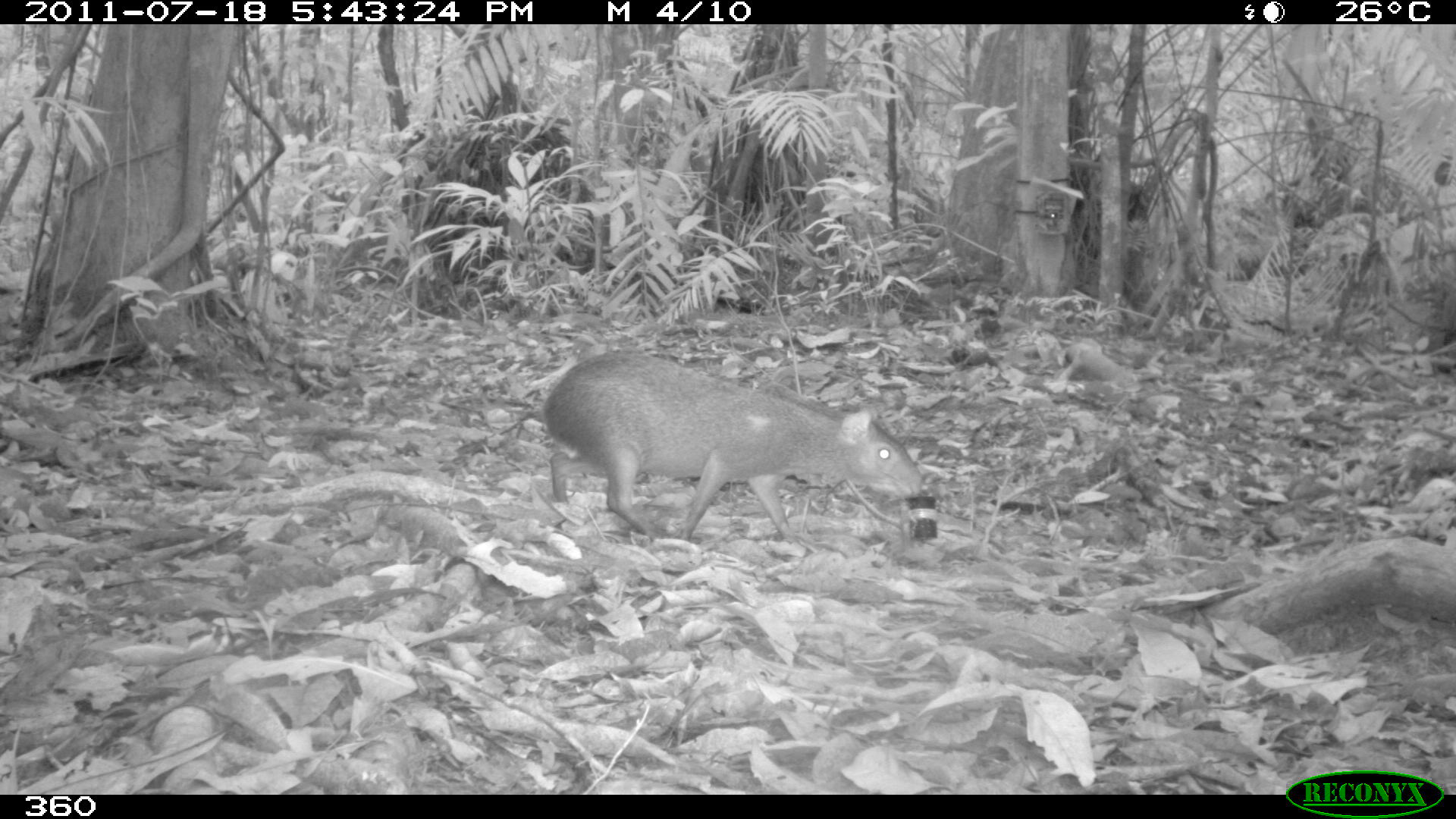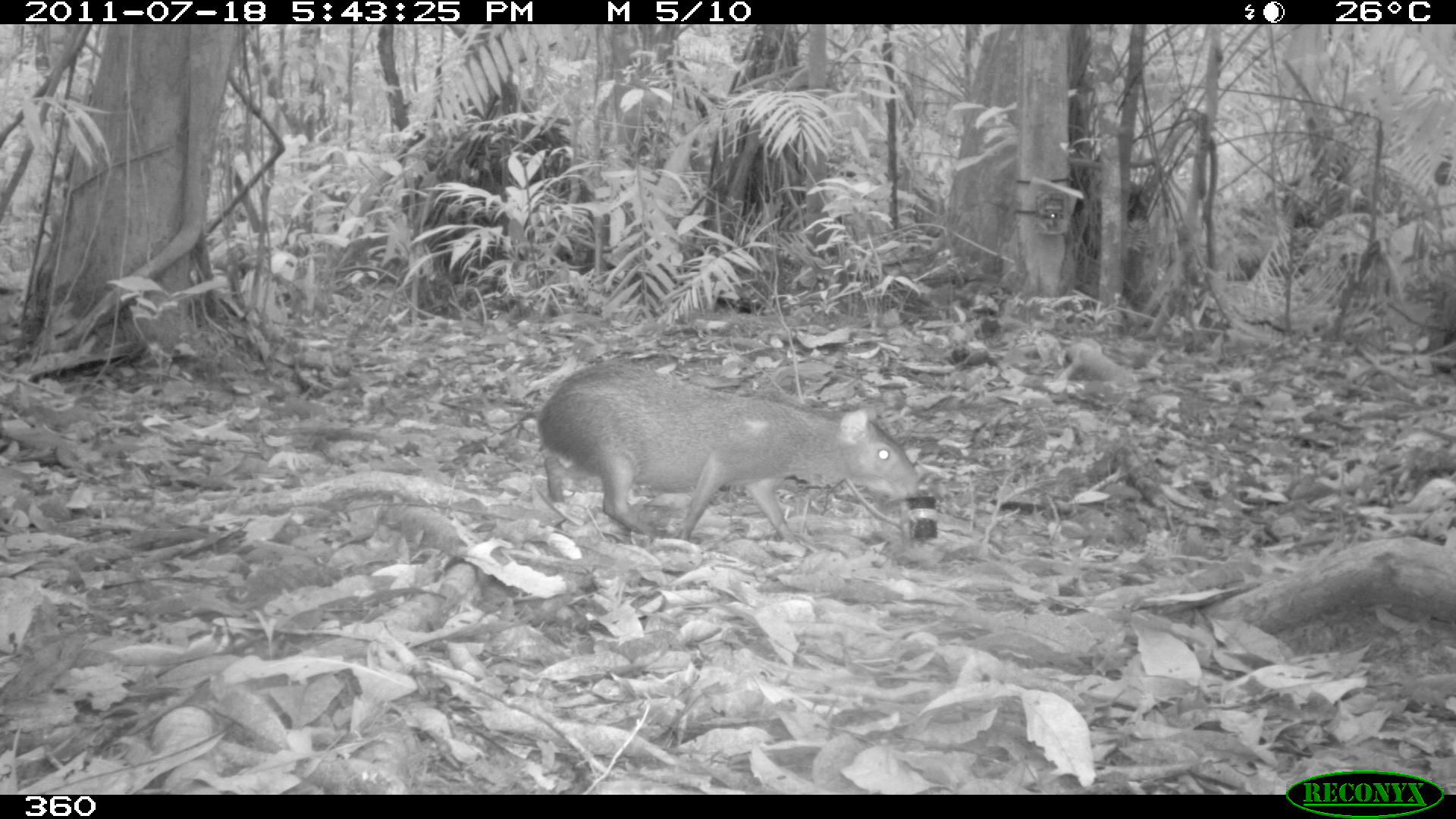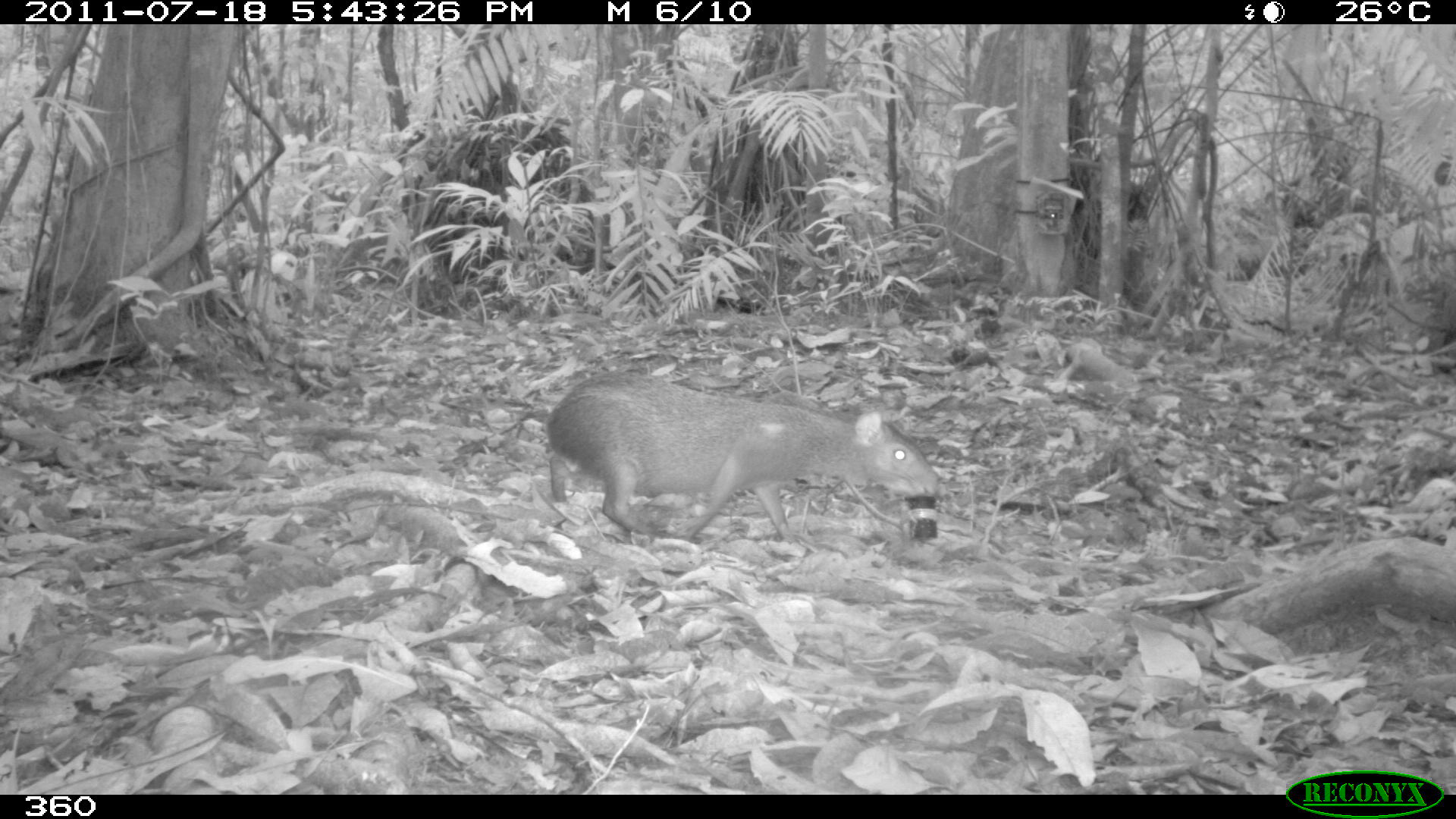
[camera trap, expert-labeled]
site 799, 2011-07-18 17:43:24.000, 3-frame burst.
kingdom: Animalia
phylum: Chordata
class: Mammalia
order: Rodentia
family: Dasyproctidae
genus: Dasyprocta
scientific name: Dasyprocta punctata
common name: central american agouti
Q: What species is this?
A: Dasyprocta punctata (central american agouti).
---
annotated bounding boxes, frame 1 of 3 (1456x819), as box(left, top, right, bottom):
dasyprocta punctata: box(540, 346, 926, 547)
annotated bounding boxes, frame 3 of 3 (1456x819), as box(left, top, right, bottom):
dasyprocta punctata: box(544, 371, 941, 539)